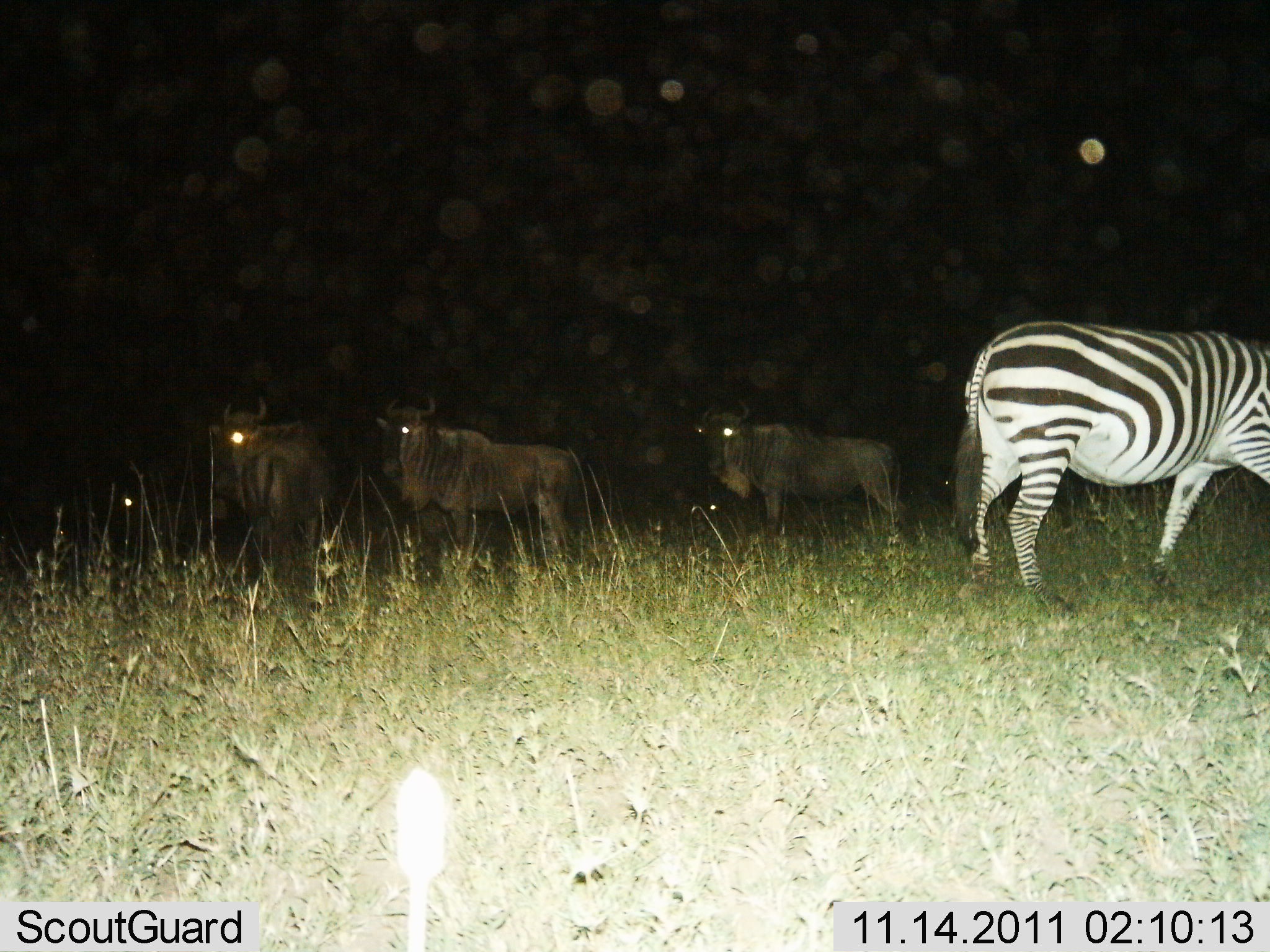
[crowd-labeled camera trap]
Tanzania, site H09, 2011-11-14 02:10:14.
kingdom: Animalia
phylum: Chordata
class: Mammalia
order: Artiodactyla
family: Bovidae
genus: Connochaetes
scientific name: Connochaetes taurinus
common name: blue wildebeest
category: wildebeest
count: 4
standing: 92%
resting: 0%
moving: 15%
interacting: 8%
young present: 0%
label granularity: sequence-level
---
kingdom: Animalia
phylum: Chordata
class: Mammalia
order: Perissodactyla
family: Equidae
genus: Equus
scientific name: Equus quagga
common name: plains zebra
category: zebra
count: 1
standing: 54%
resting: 0%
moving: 54%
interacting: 0%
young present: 0%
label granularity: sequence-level